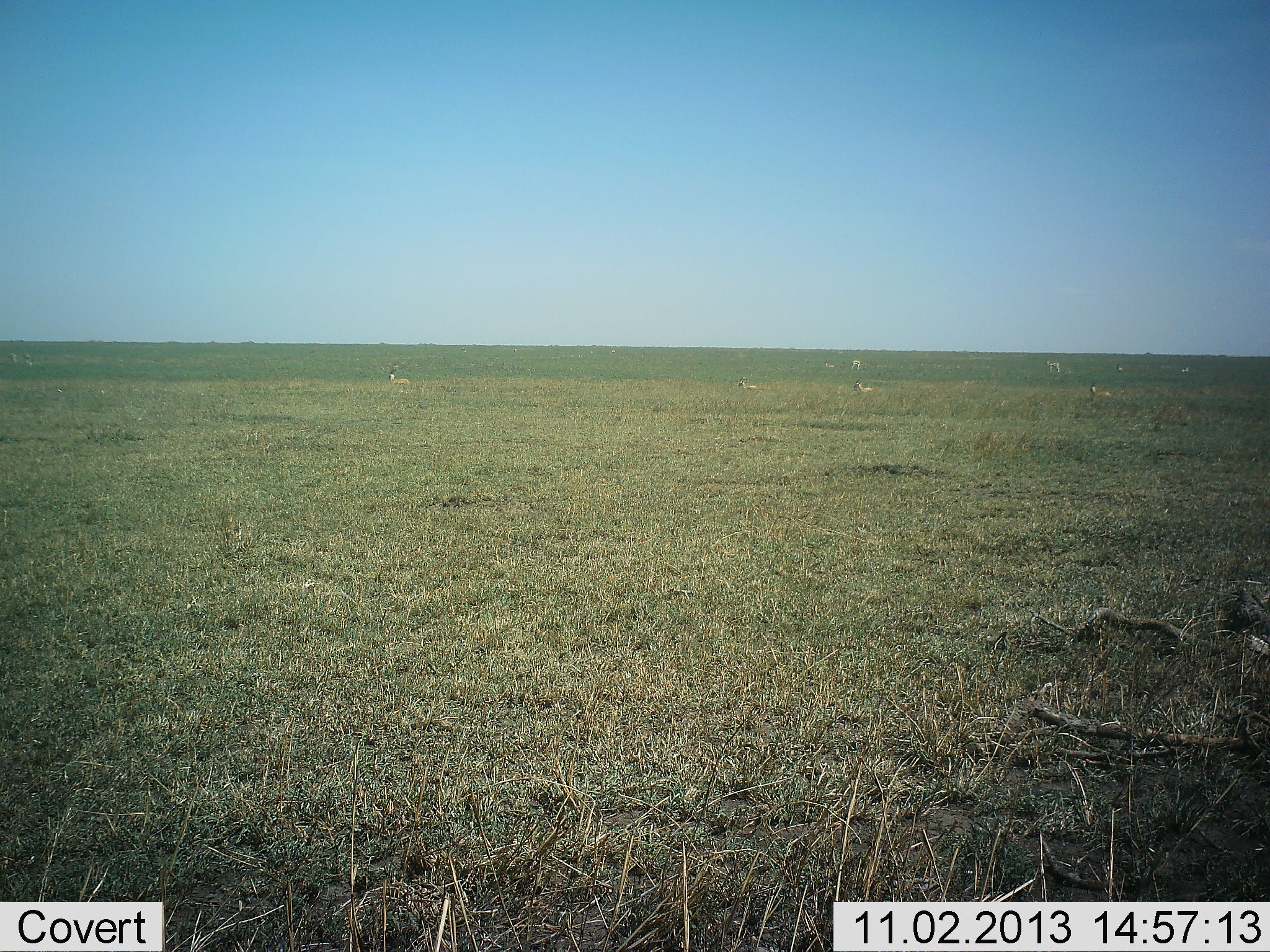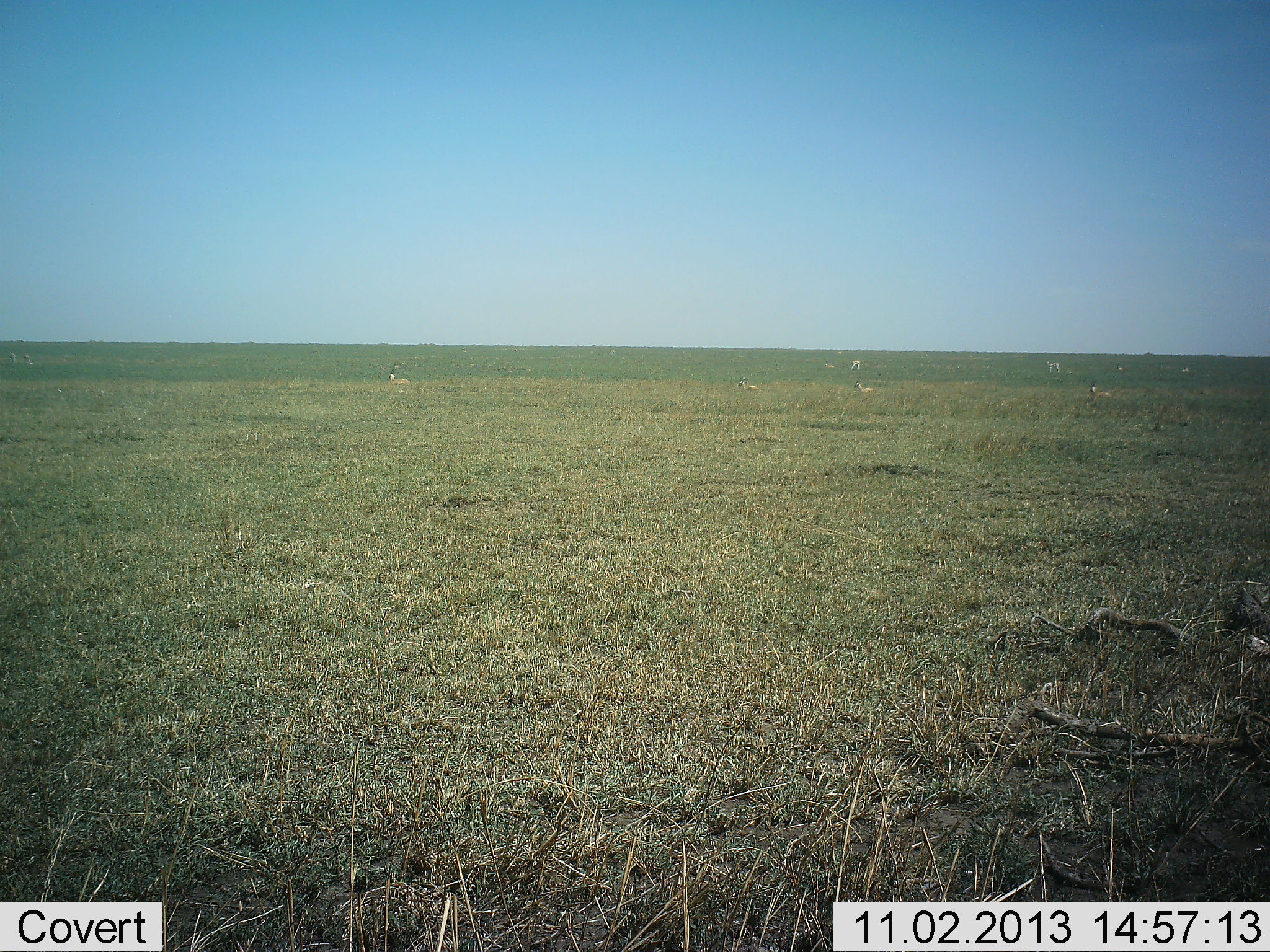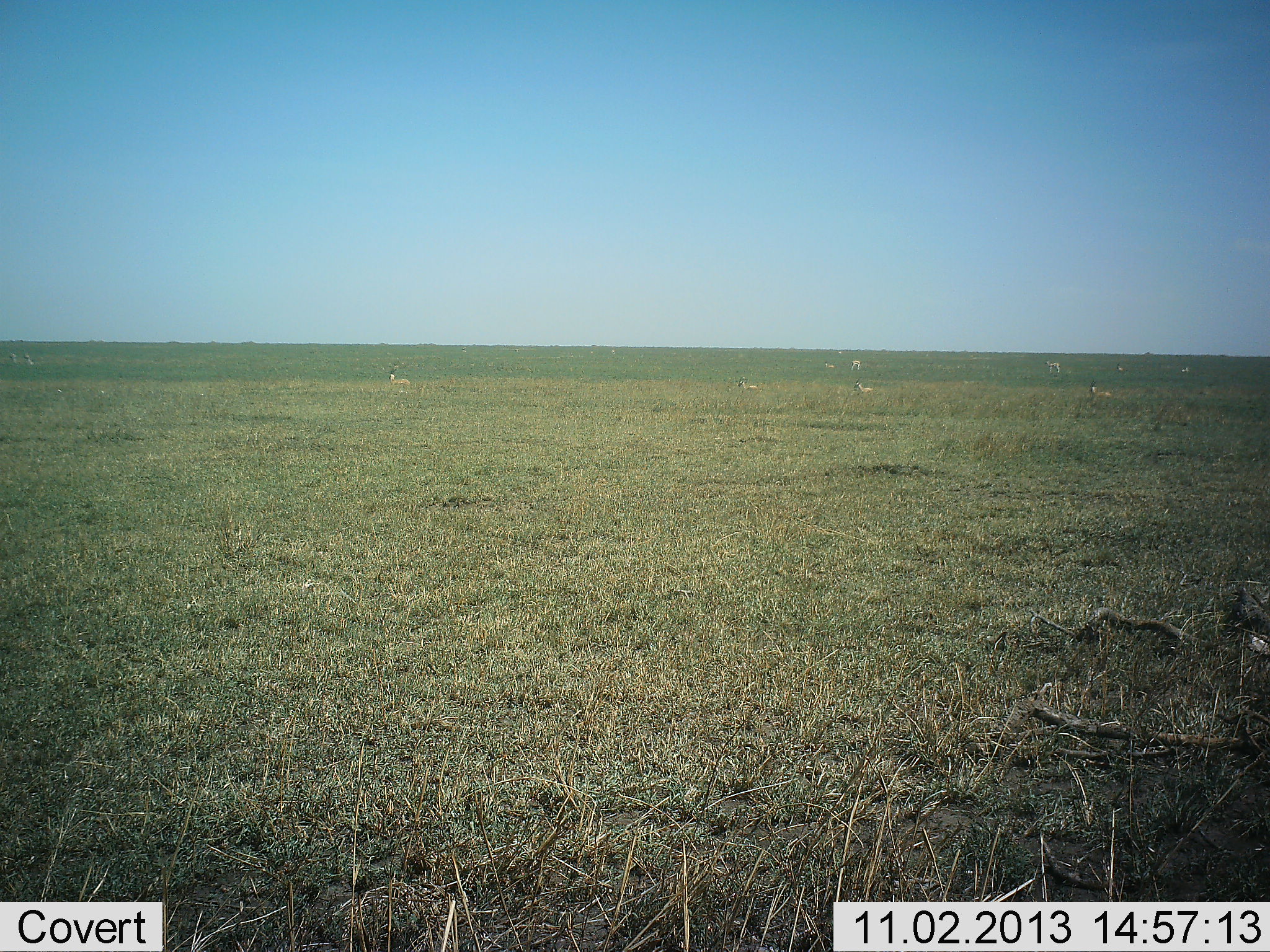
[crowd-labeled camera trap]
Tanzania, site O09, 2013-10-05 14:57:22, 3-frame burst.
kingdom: Animalia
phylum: Chordata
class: Mammalia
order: Artiodactyla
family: Bovidae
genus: Eudorcas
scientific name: Eudorcas thomsonii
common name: thomson's gazelle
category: gazellethomsons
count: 9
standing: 43%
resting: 86%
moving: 29%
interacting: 0%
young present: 0%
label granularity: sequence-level